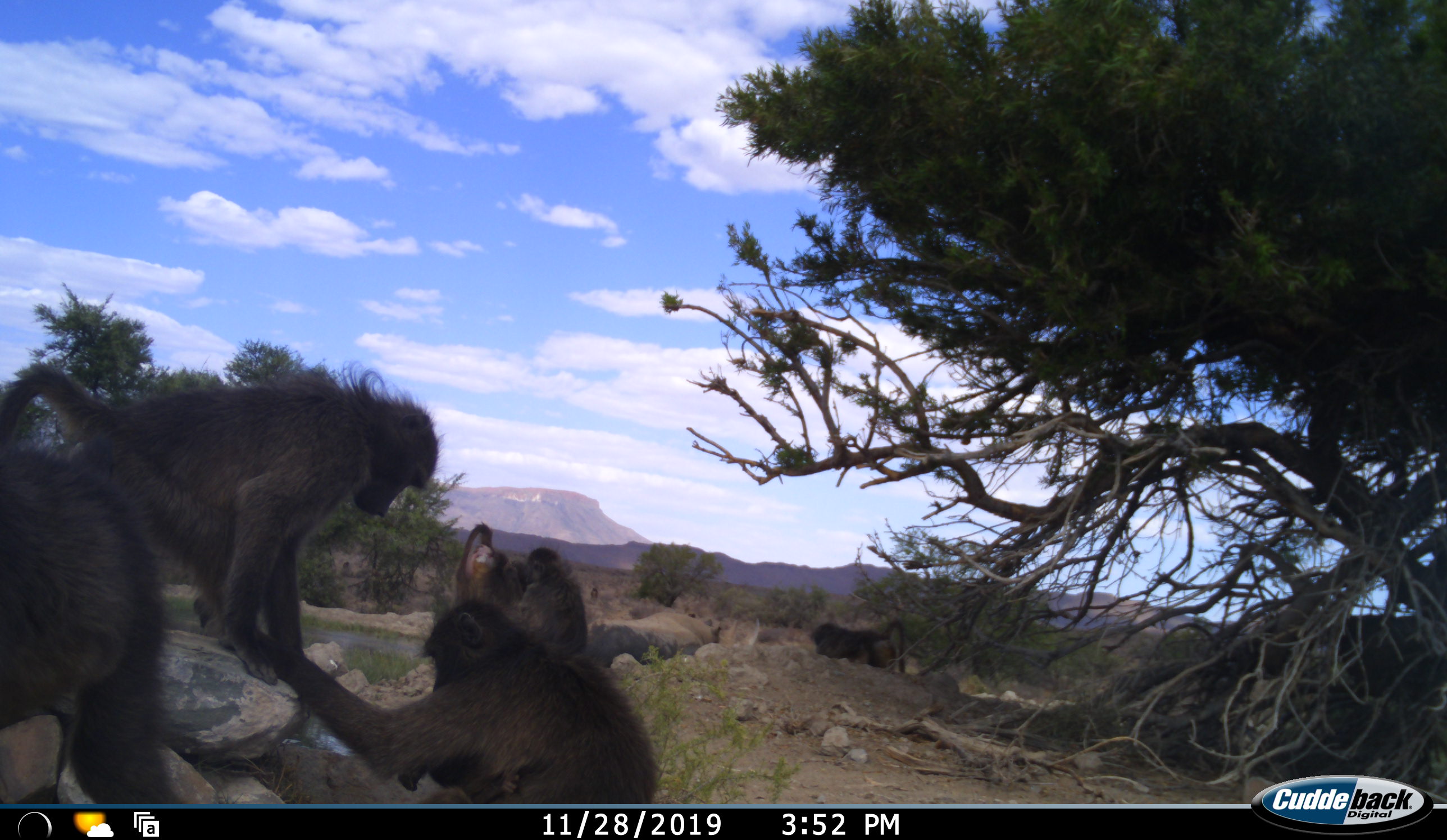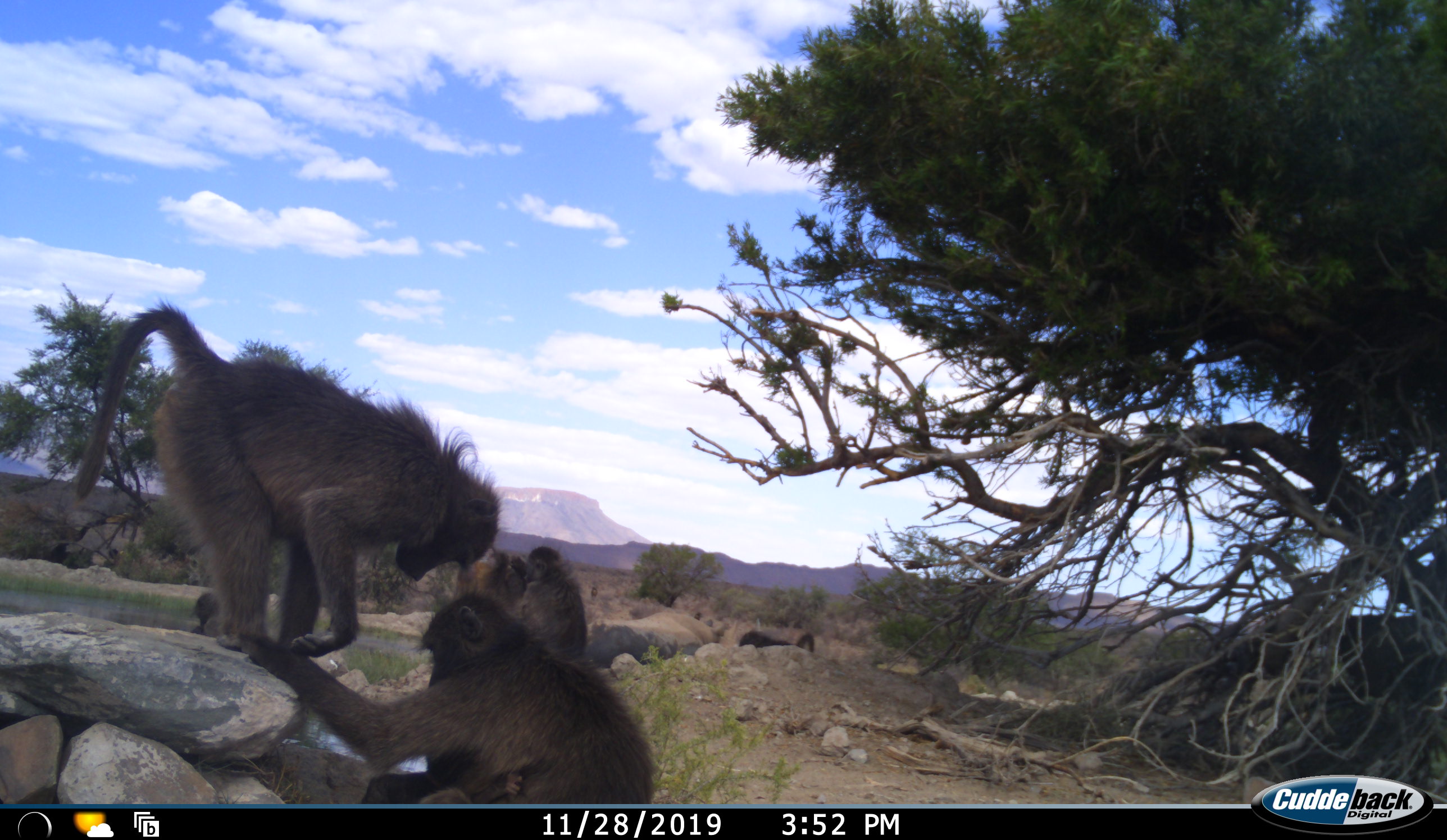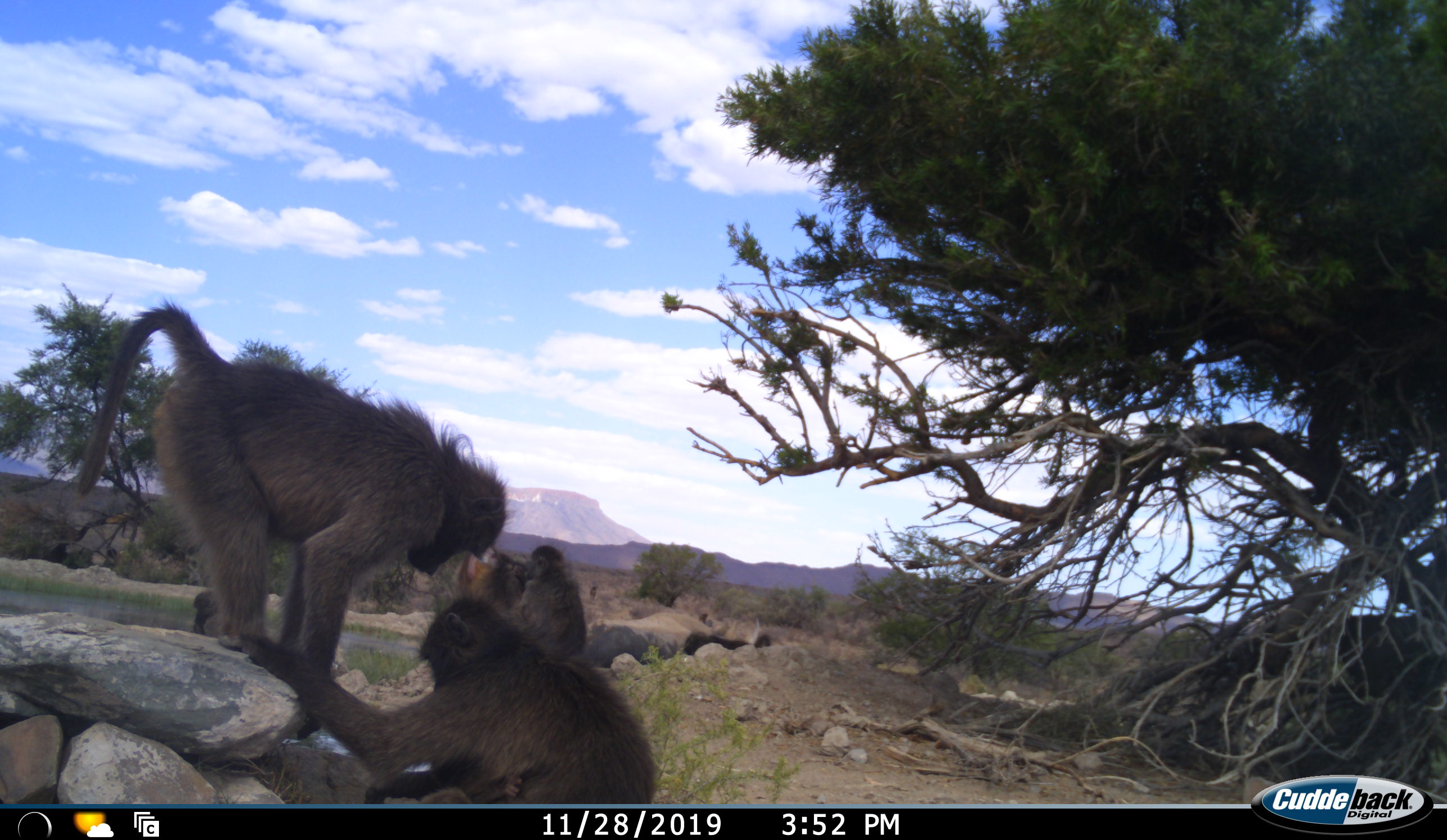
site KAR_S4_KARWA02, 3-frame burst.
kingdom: Animalia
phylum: Chordata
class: Mammalia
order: Primates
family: Cercopithecidae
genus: Papio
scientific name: Papio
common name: baboon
Baboon (Papio), count 6. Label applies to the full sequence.